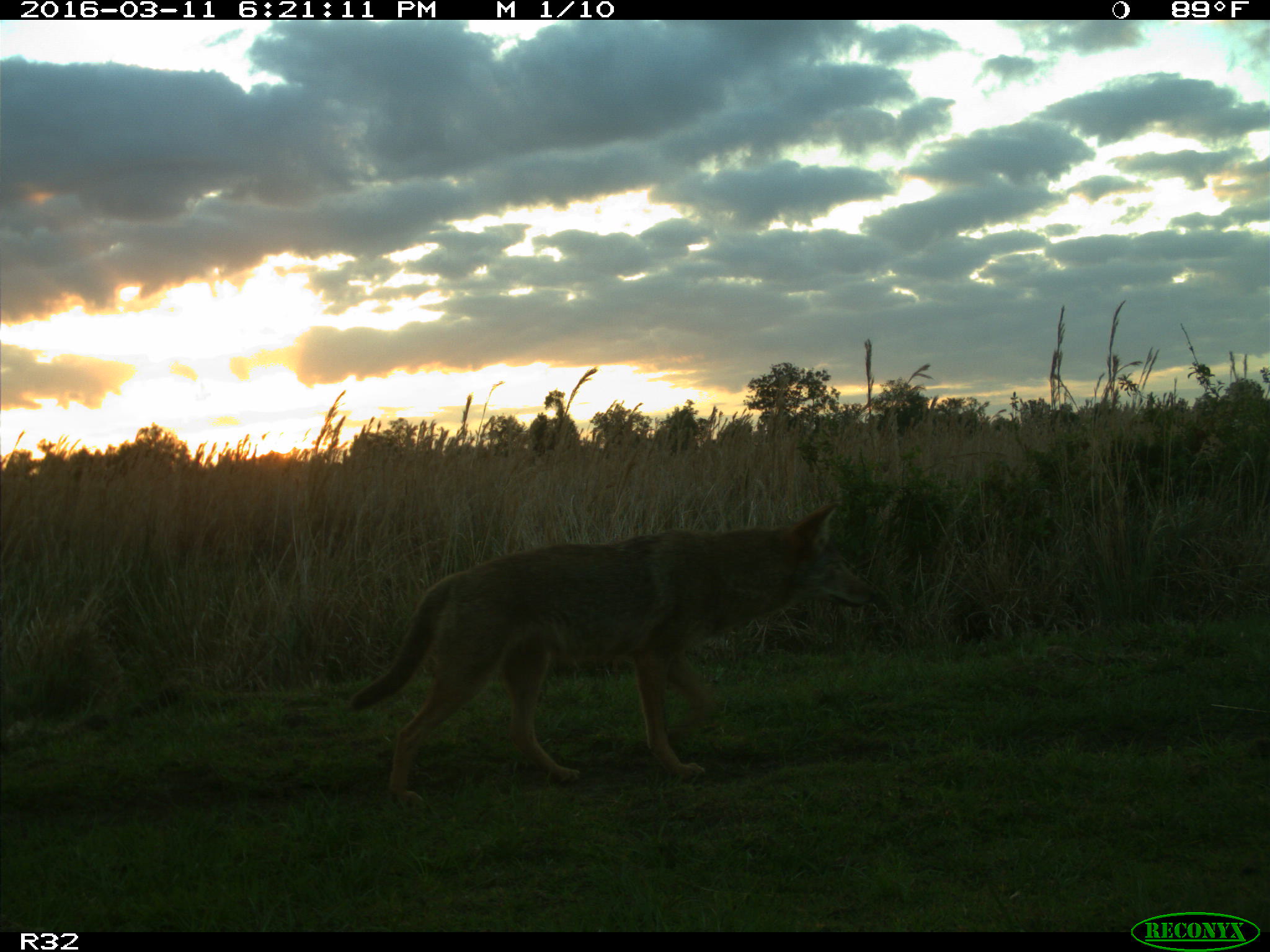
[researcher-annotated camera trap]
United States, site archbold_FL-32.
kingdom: Animalia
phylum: Chordata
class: Mammalia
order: Carnivora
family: Canidae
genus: Canis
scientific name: Canis latrans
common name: coyote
Canis latrans (coyote).